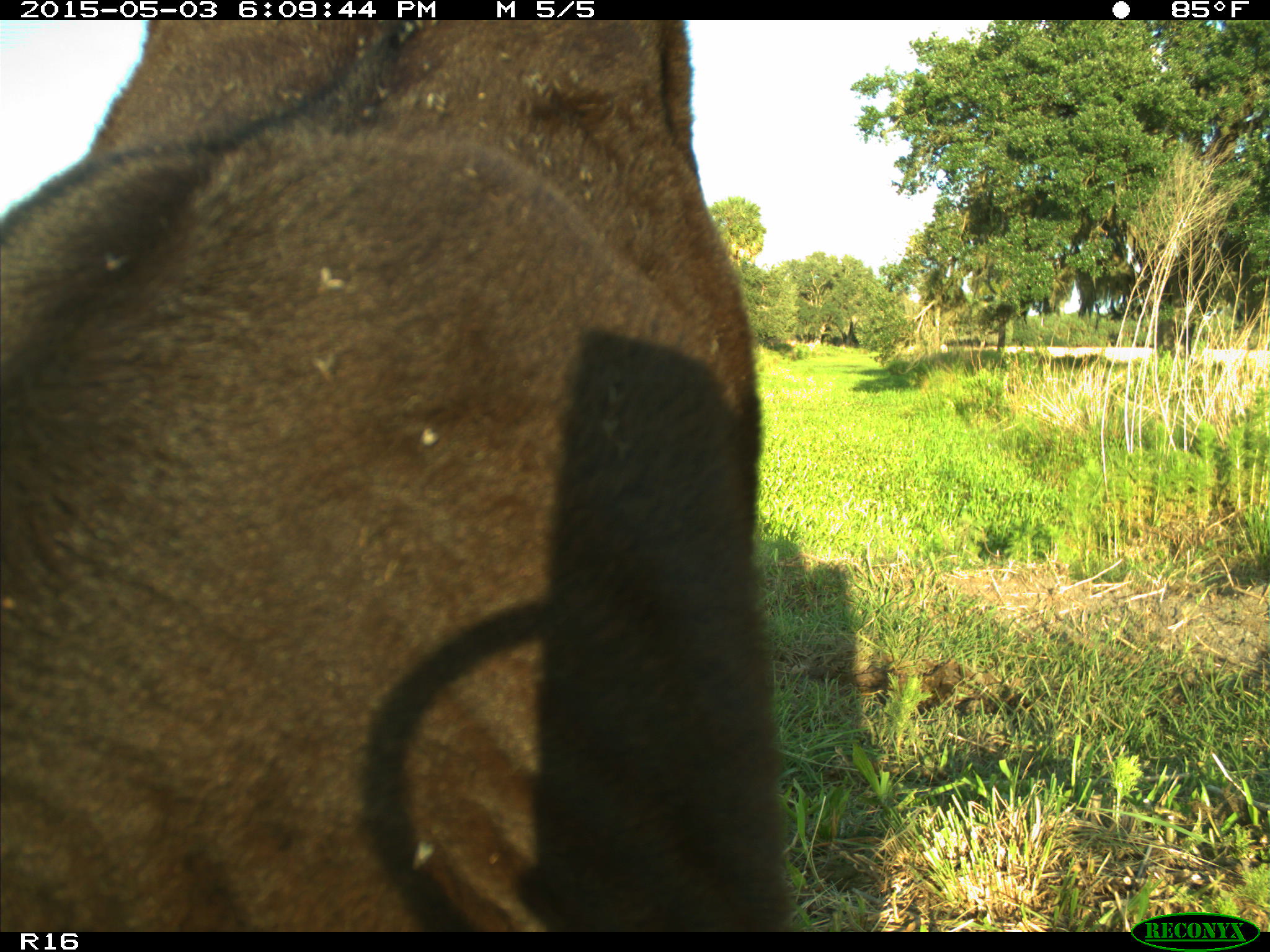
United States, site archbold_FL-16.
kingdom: Animalia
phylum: Chordata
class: Mammalia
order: Artiodactyla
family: Bovidae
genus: Bos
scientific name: Bos taurus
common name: domestic cow